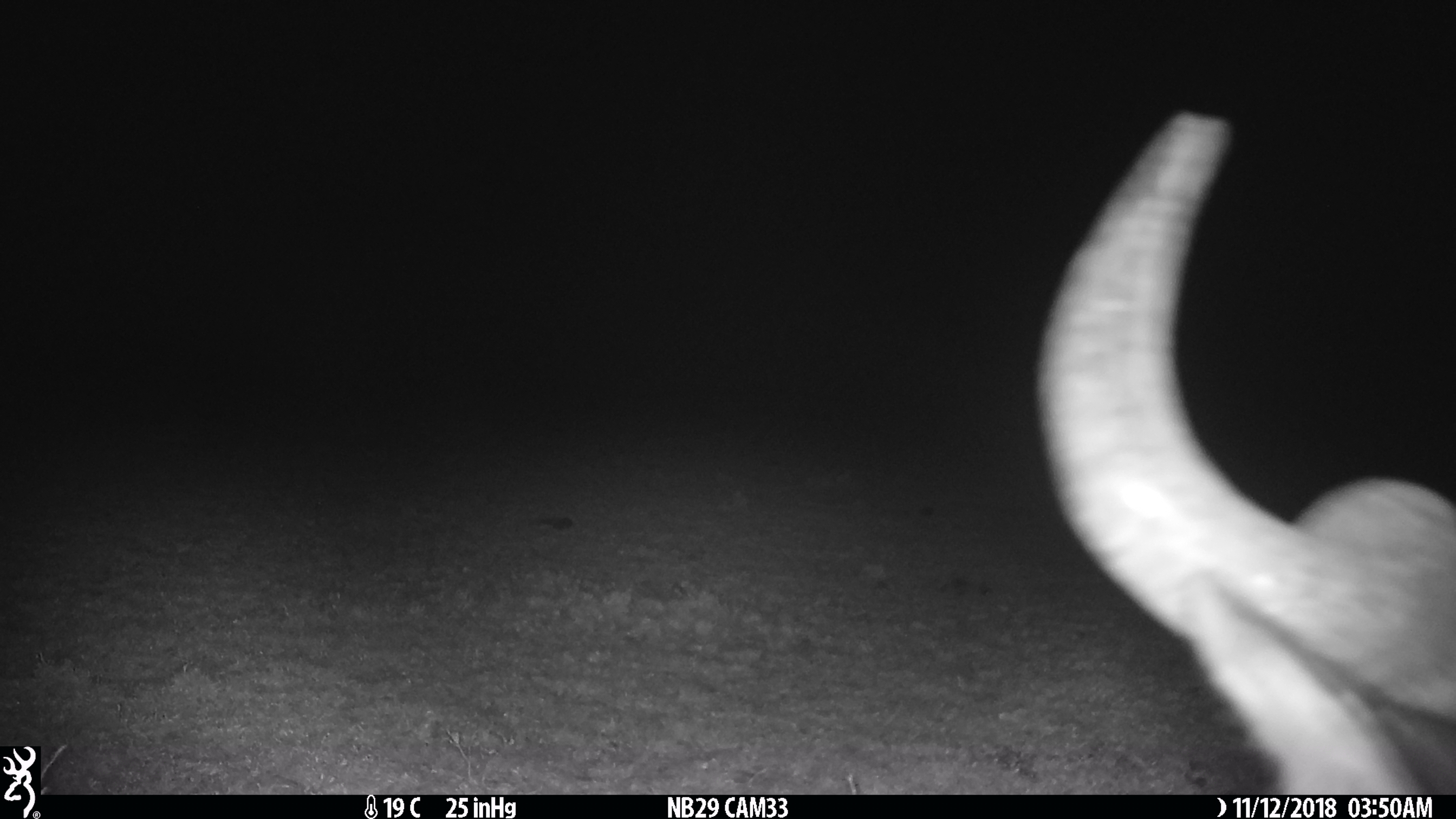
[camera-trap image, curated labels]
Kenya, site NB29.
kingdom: Animalia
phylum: Chordata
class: Mammalia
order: Artiodactyla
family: Bovidae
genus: Connochaetes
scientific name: Connochaetes taurinus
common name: blue wildebeest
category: wildebeest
Wildebeest (blue wildebeest) (Connochaetes taurinus).